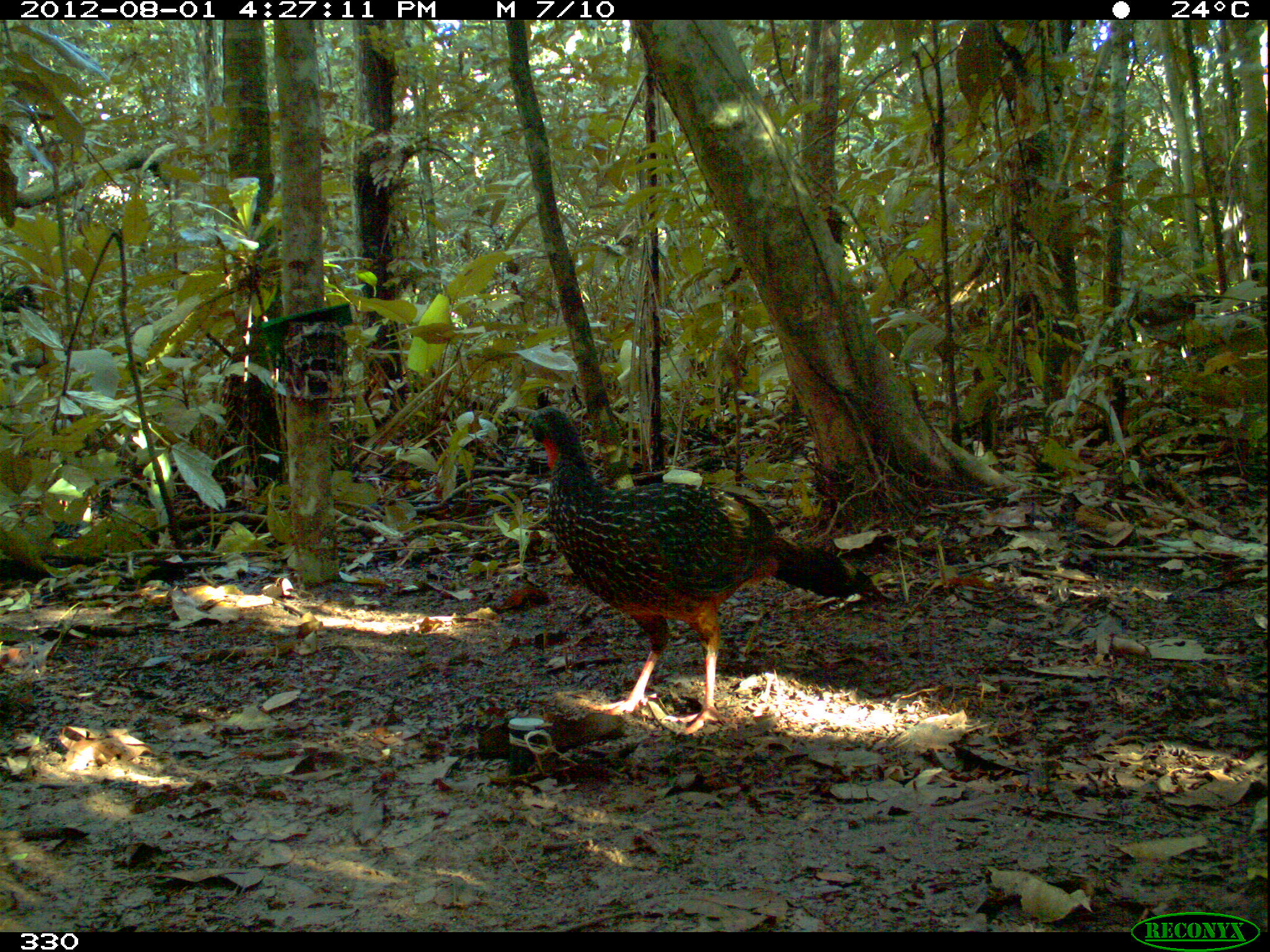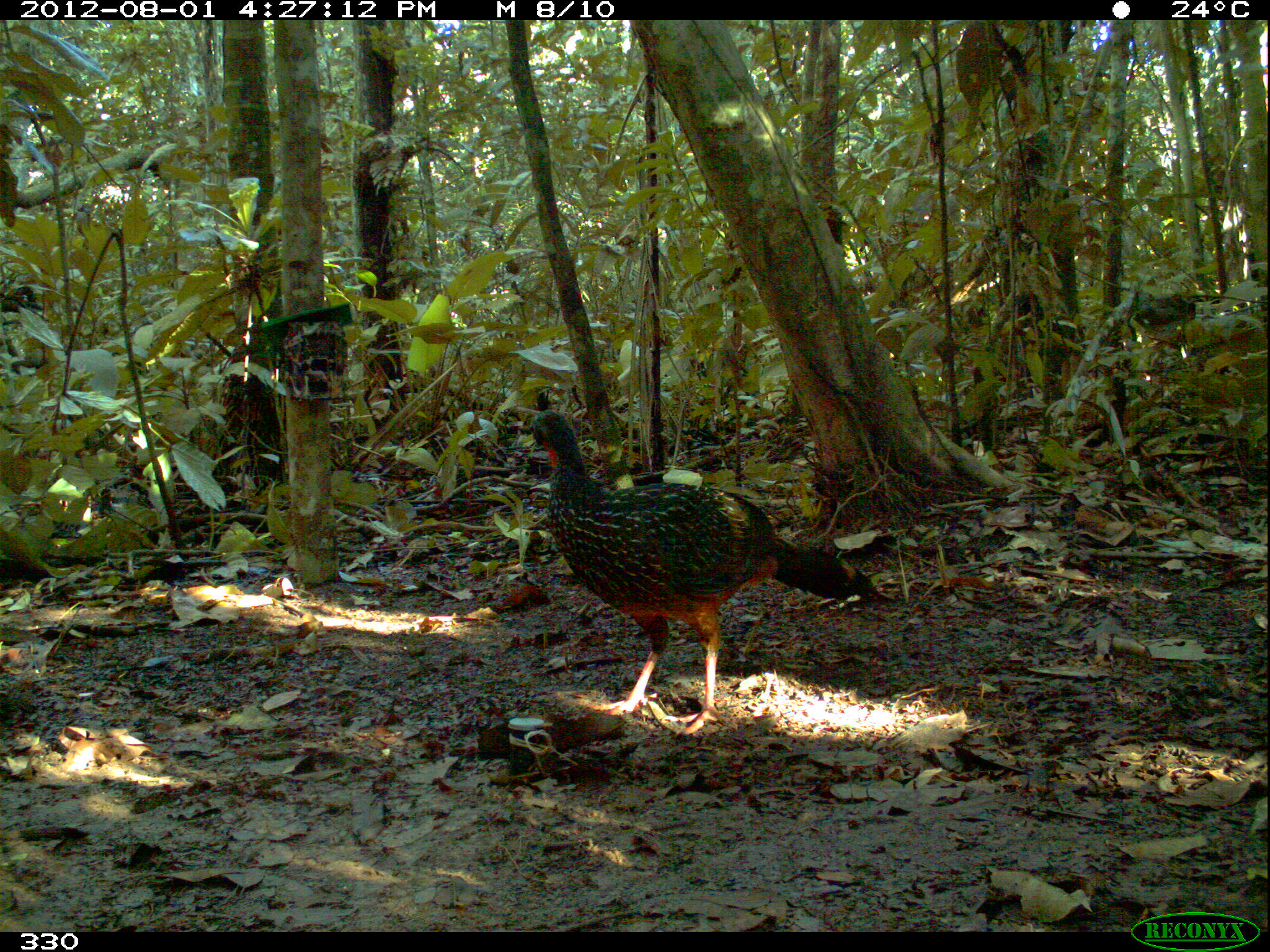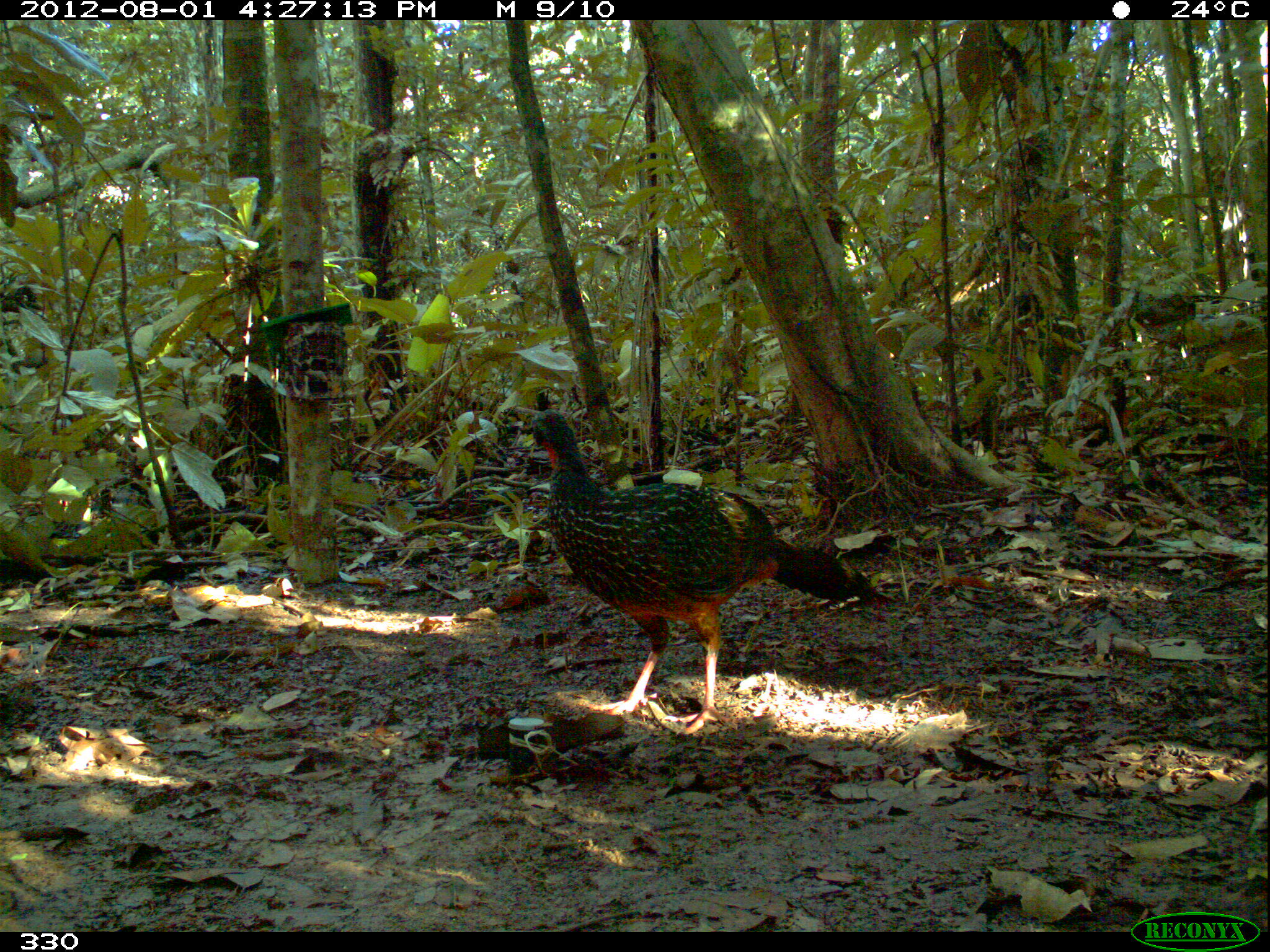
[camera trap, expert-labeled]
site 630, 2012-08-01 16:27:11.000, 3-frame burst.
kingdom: Animalia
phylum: Chordata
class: Aves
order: Galliformes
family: Cracidae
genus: Penelope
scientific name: Penelope jacquacu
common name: spix's guan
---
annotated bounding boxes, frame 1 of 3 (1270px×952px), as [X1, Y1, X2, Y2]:
penelope jacquacu: [518, 406, 894, 737]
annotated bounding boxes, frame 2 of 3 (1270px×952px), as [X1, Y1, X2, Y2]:
penelope jacquacu: [524, 406, 891, 734]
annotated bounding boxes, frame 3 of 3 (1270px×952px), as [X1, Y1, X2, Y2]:
penelope jacquacu: [530, 407, 896, 735]